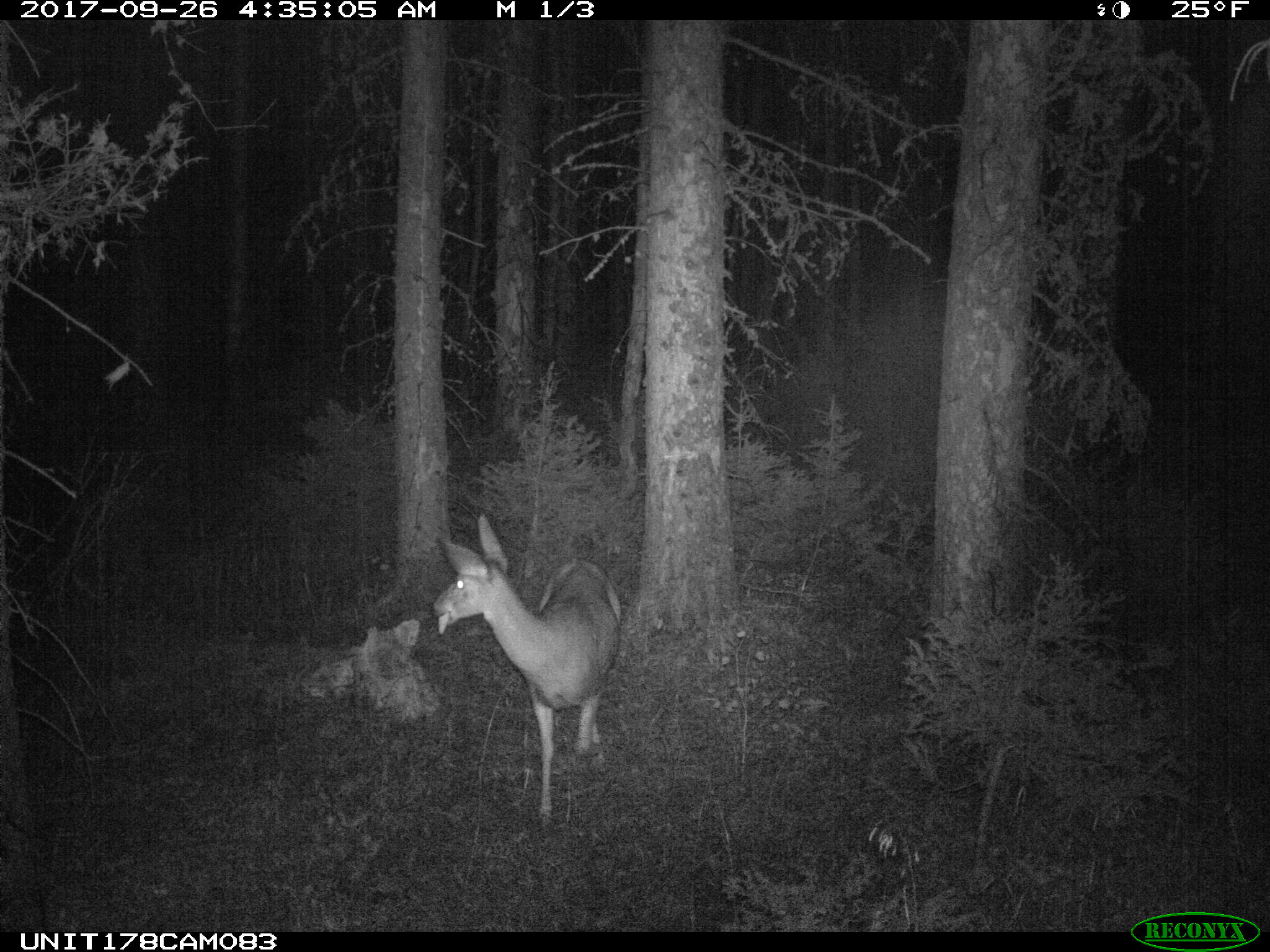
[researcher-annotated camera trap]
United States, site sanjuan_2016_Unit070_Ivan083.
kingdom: Animalia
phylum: Chordata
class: Mammalia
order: Artiodactyla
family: Cervidae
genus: Odocoileus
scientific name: Odocoileus hemionus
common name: mule deer